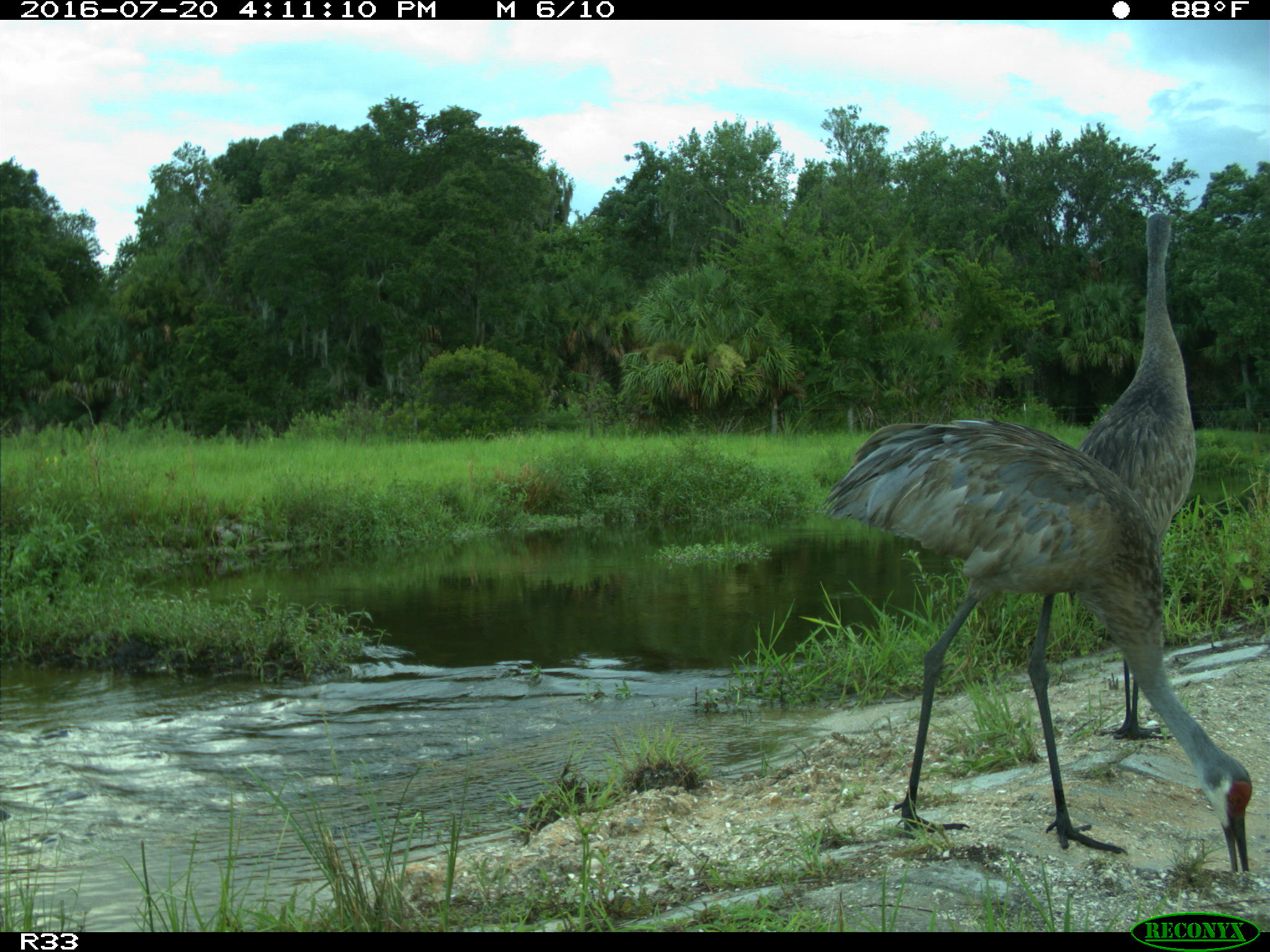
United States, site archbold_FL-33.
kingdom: Animalia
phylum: Chordata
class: Aves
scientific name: Aves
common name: birds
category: unidentified bird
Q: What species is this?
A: Unidentified bird (birds) (Aves).